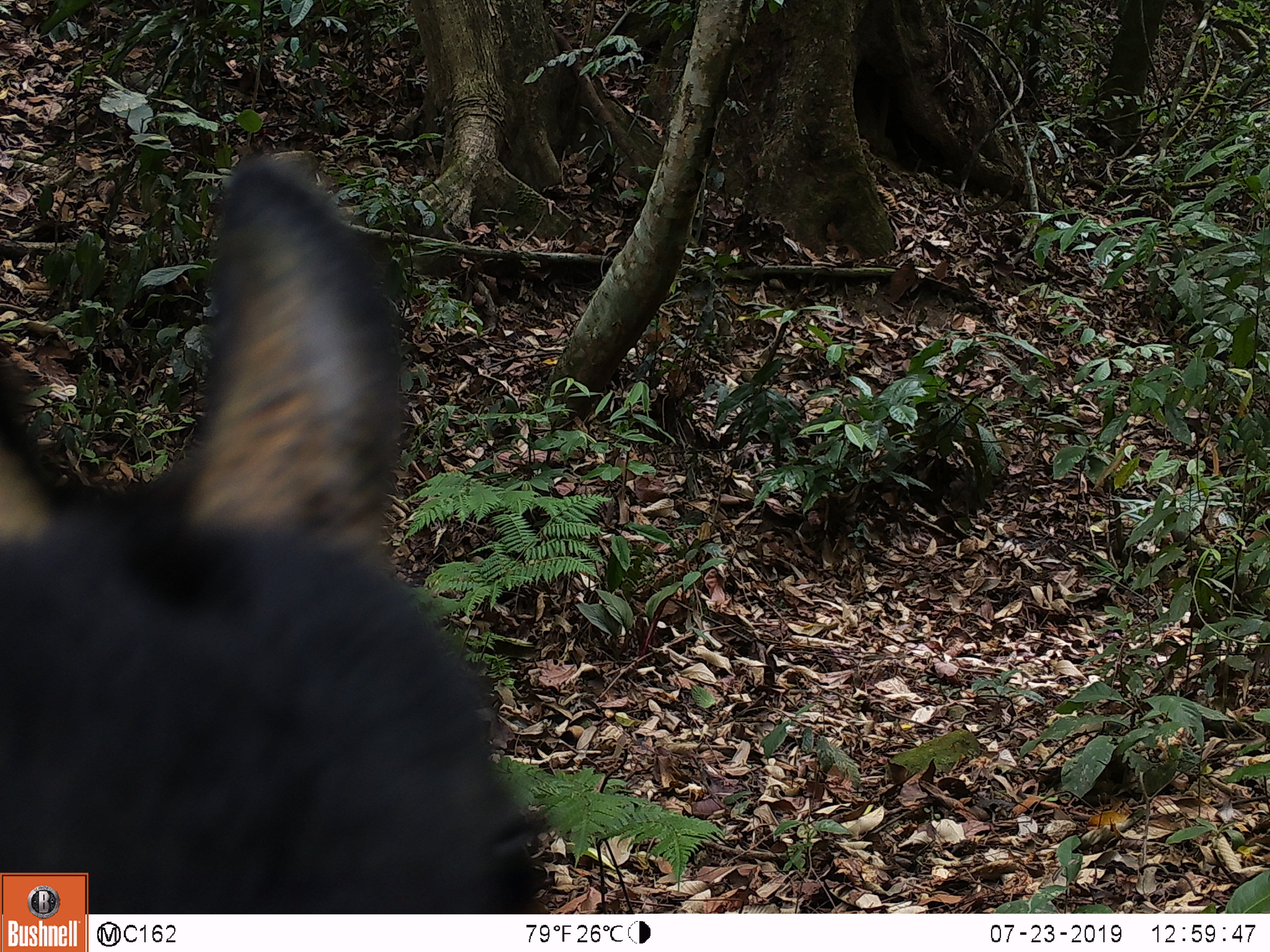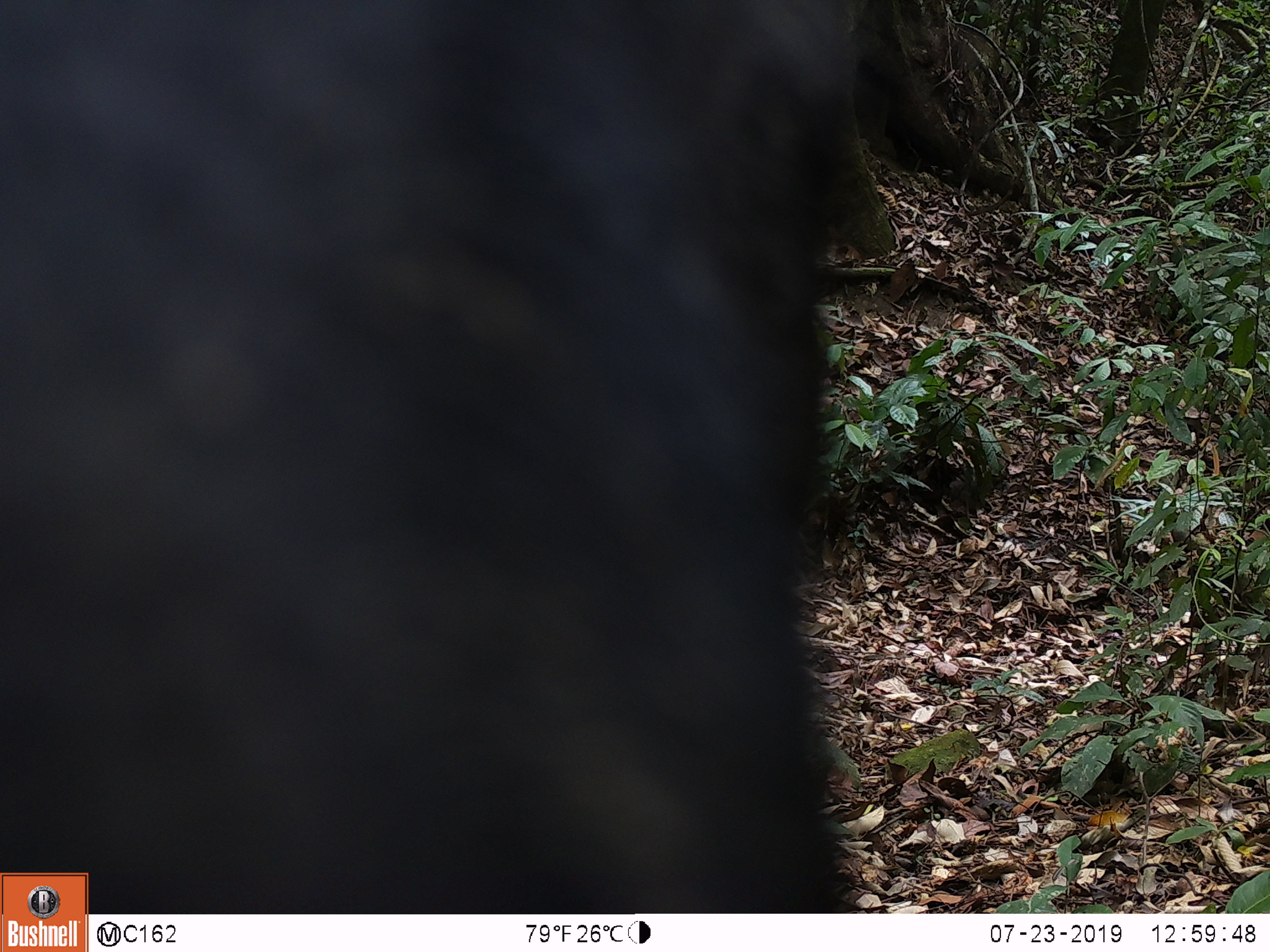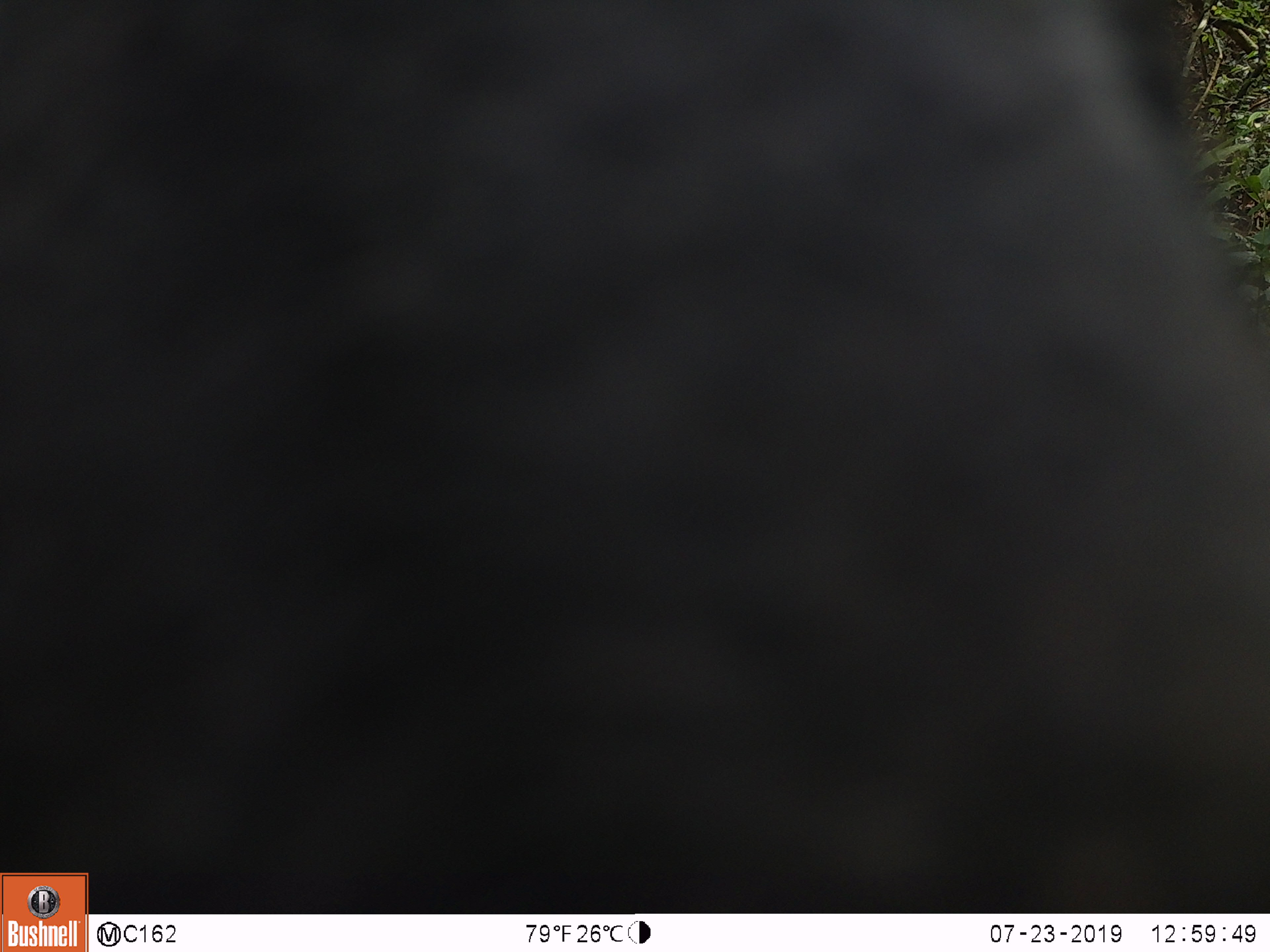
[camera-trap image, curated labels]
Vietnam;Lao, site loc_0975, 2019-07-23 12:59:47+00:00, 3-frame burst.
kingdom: Animalia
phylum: Chordata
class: Mammalia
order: Artiodactyla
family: Bovidae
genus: Capricornis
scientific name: Capricornis sumatraensis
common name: chinese serow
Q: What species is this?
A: Chinese serow (Capricornis sumatraensis).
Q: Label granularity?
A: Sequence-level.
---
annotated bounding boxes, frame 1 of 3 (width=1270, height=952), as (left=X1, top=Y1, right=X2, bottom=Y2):
chinese serow: (left=0, top=146, right=563, bottom=911)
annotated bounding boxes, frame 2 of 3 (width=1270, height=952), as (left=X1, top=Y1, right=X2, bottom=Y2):
chinese serow: (left=0, top=1, right=905, bottom=914)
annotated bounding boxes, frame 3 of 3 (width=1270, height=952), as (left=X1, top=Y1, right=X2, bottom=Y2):
chinese serow: (left=0, top=0, right=1270, bottom=911)